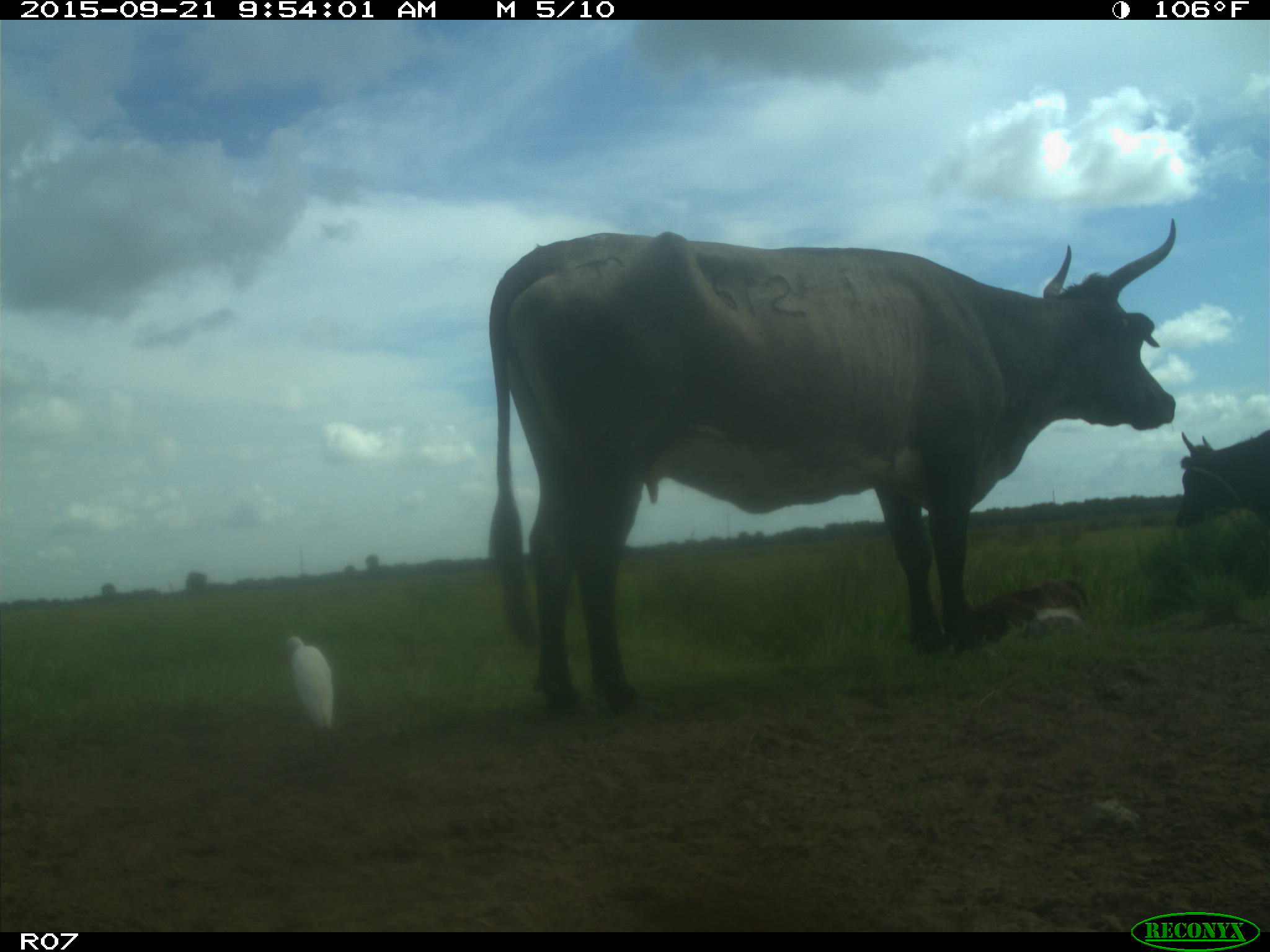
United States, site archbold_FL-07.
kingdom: Animalia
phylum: Chordata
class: Mammalia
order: Artiodactyla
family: Bovidae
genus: Bos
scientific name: Bos taurus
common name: domestic cow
Bos taurus (domestic cow).